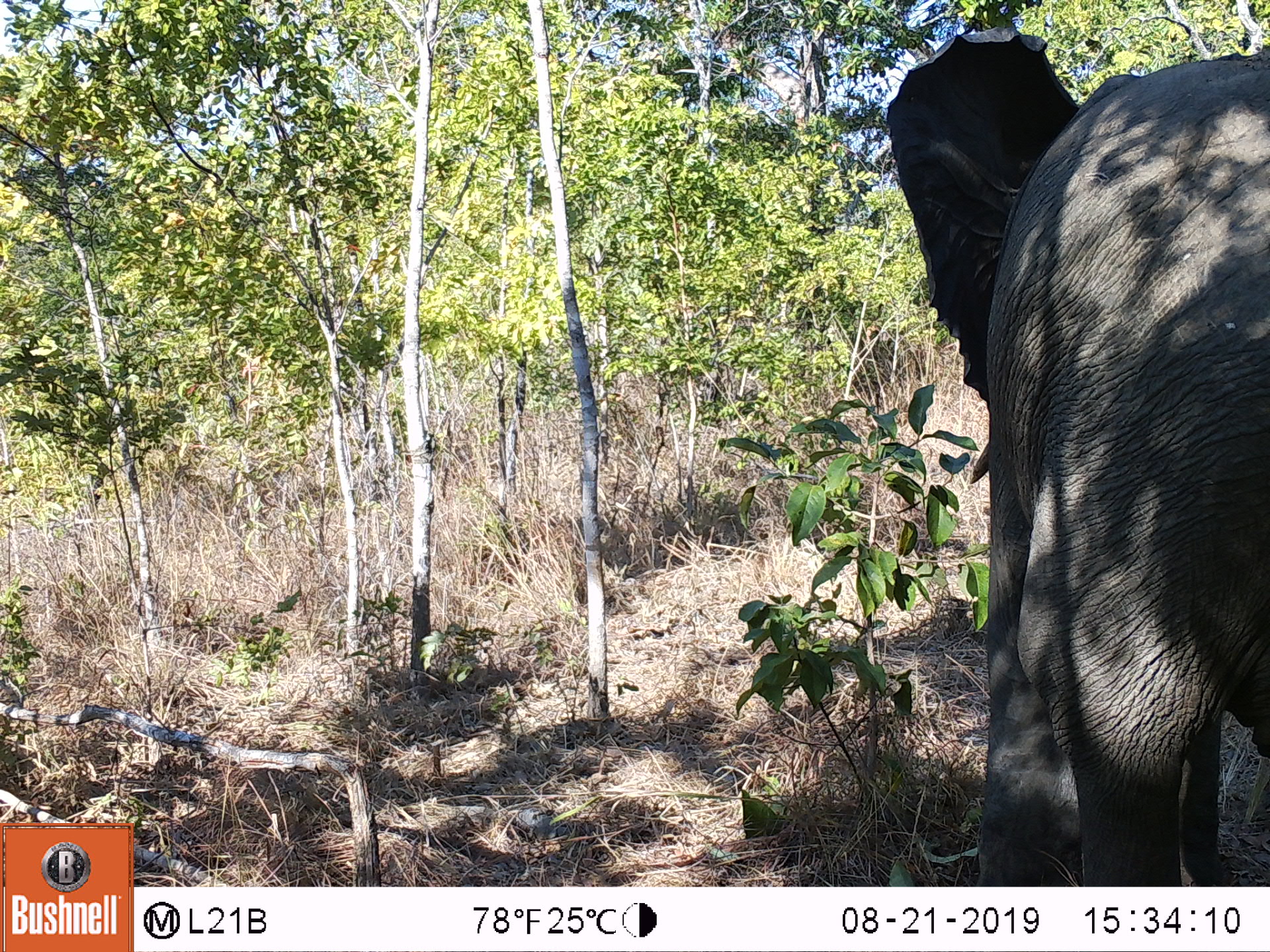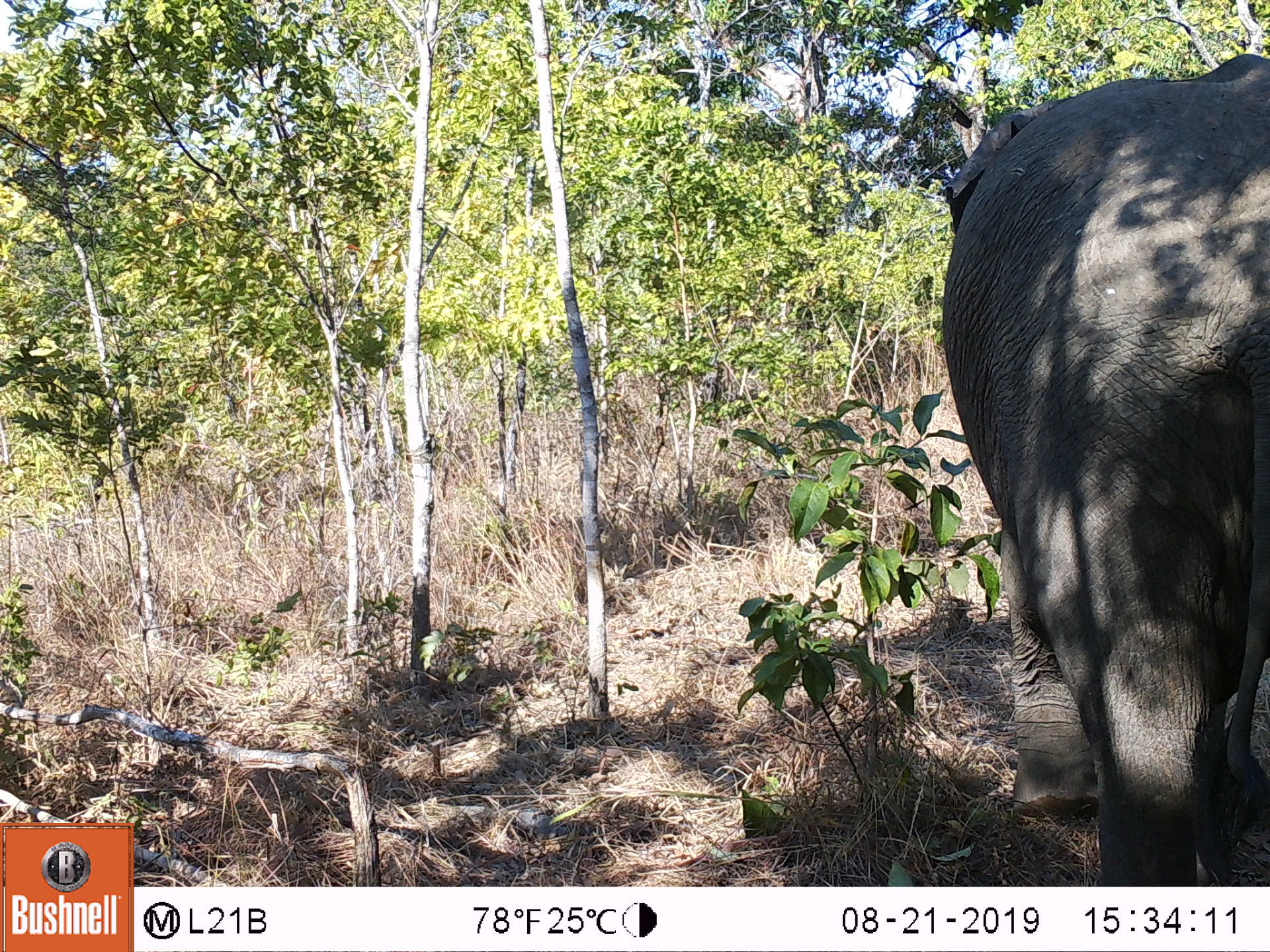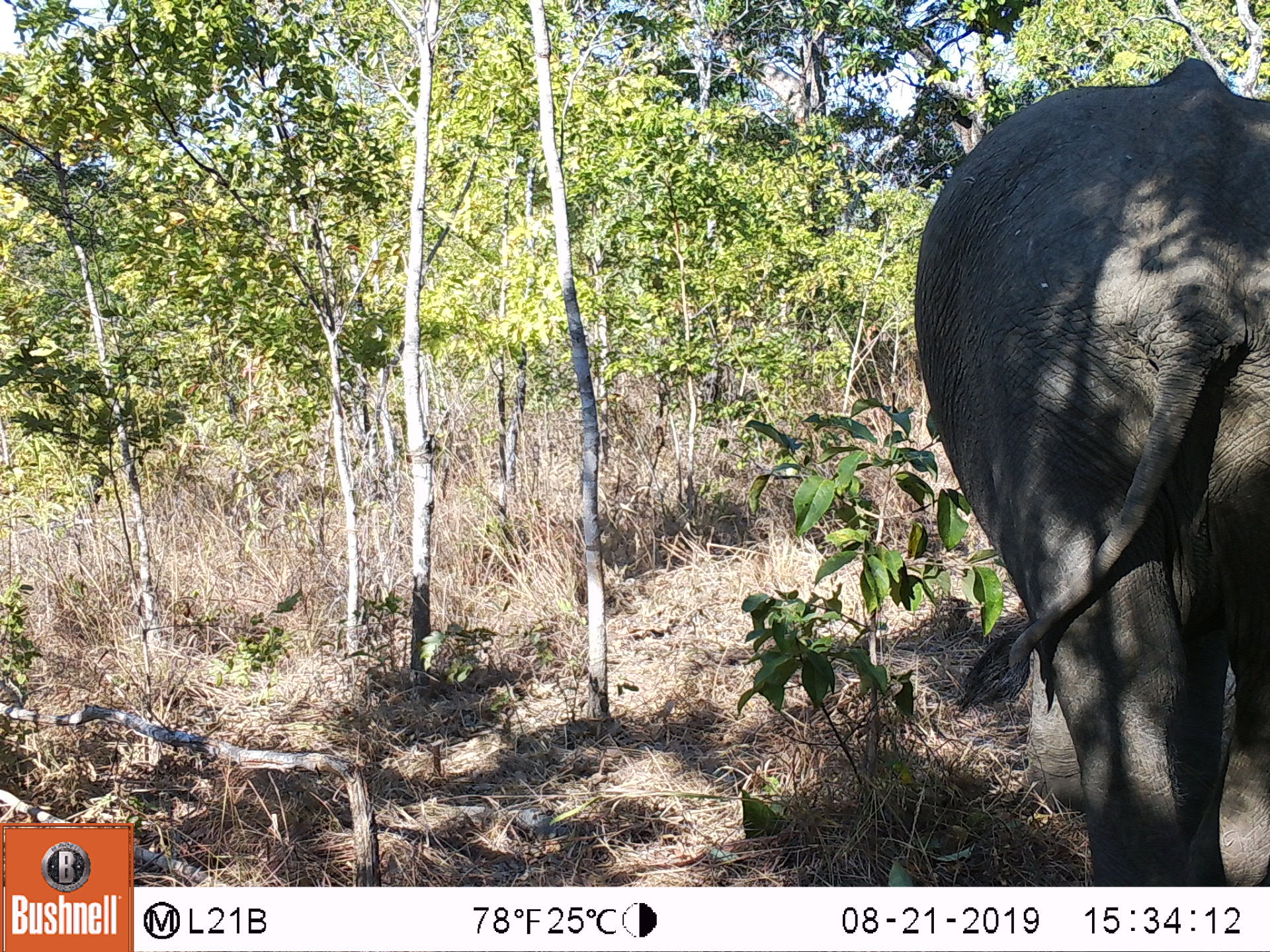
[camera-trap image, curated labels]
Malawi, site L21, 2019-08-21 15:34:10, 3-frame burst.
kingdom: Animalia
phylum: Chordata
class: Mammalia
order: Proboscidea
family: Elephantidae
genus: Loxodonta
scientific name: Loxodonta africana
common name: african savanna elephant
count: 1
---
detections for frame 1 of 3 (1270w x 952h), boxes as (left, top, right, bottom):
african savanna elephant: (880, 25, 1266, 880)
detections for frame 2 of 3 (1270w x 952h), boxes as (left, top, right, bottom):
african savanna elephant: (941, 54, 1266, 868)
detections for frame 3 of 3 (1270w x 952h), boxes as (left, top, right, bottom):
african savanna elephant: (909, 59, 1265, 875)